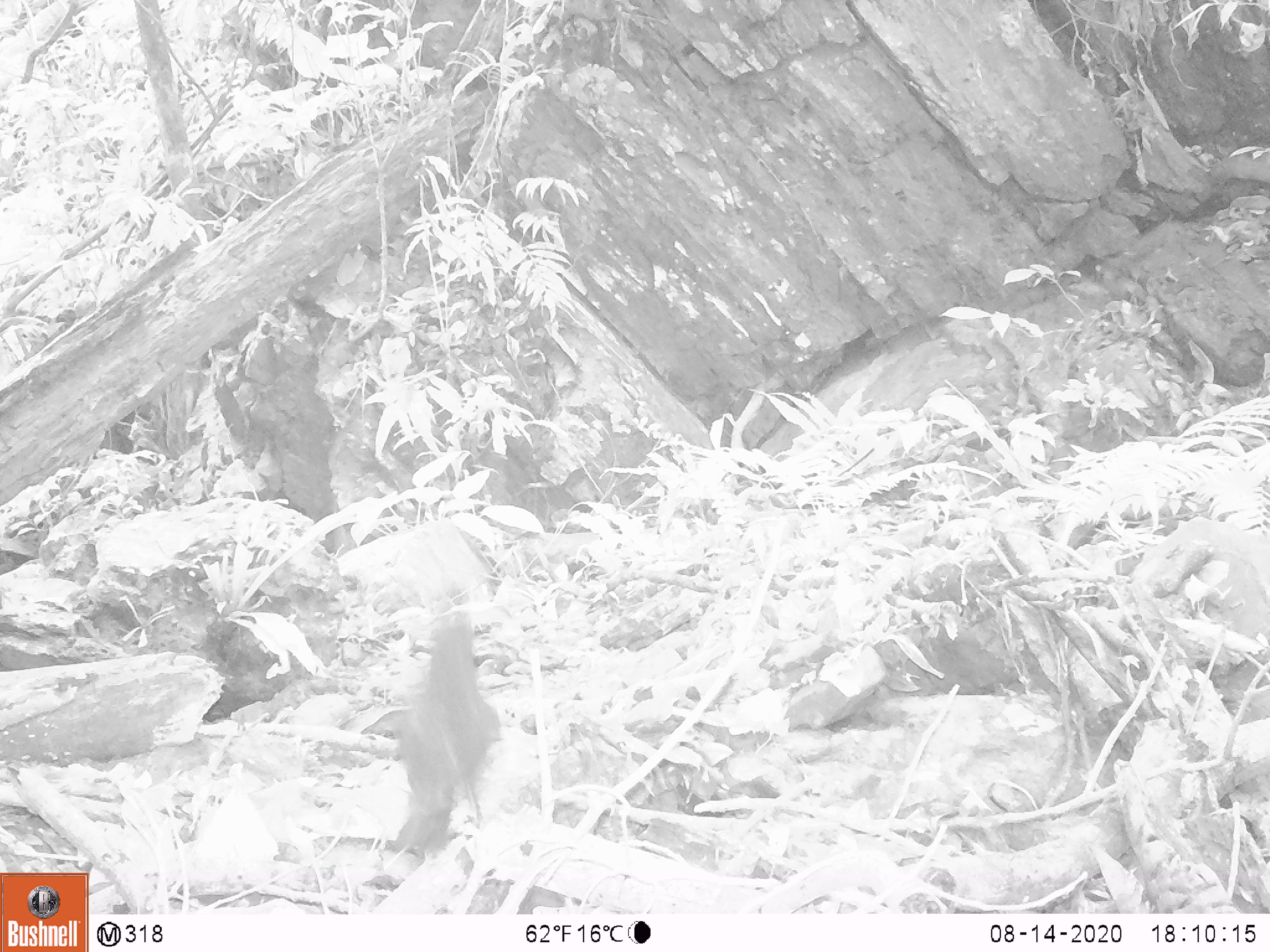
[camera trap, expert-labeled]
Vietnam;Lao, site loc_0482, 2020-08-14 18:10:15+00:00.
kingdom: Animalia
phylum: Chordata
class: Aves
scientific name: Aves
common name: bird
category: unidentified bird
Unidentified bird (bird) (Aves). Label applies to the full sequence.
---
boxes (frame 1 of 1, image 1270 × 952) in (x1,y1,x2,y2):
unidentified bird: (390,620,502,853)